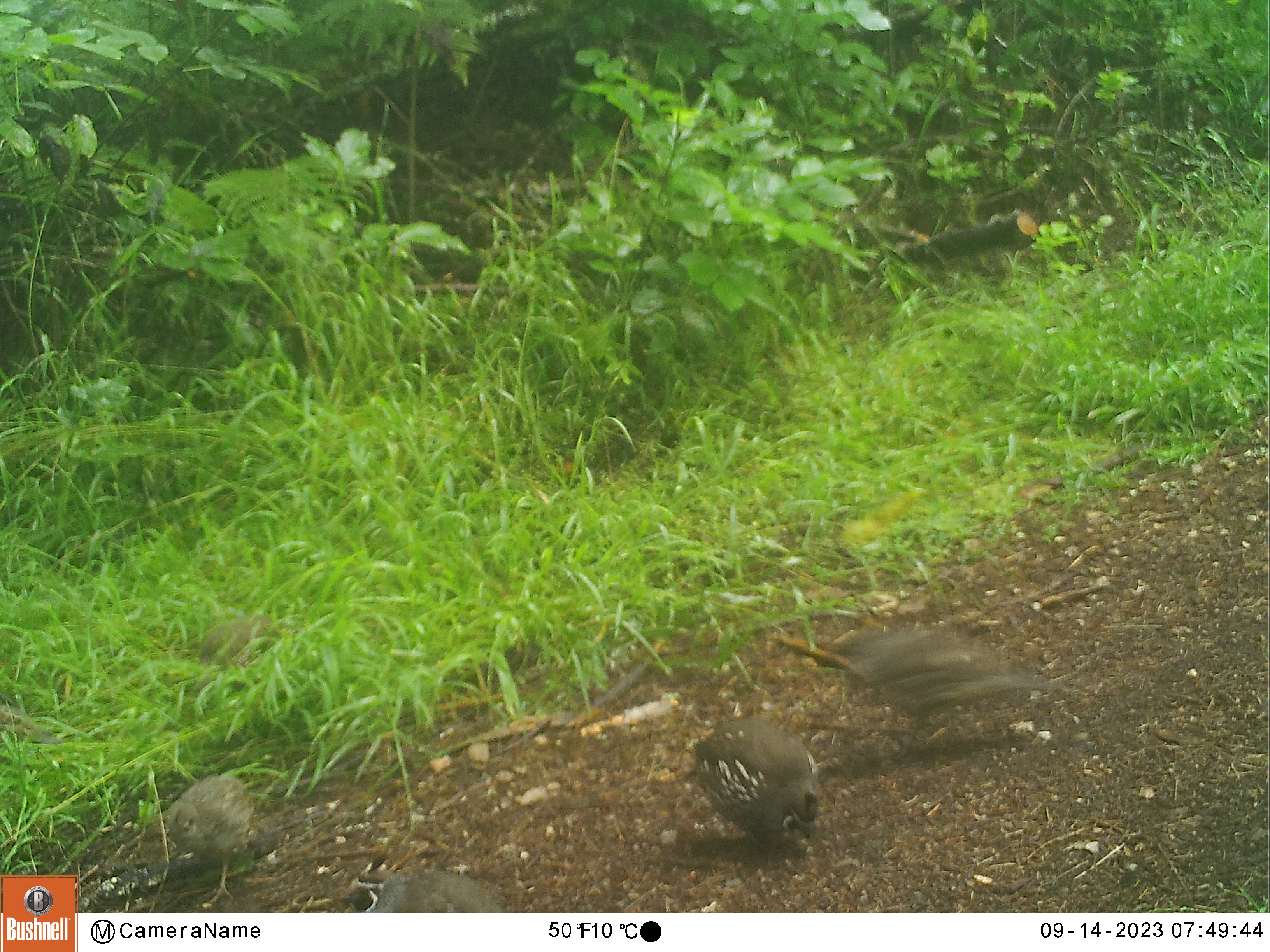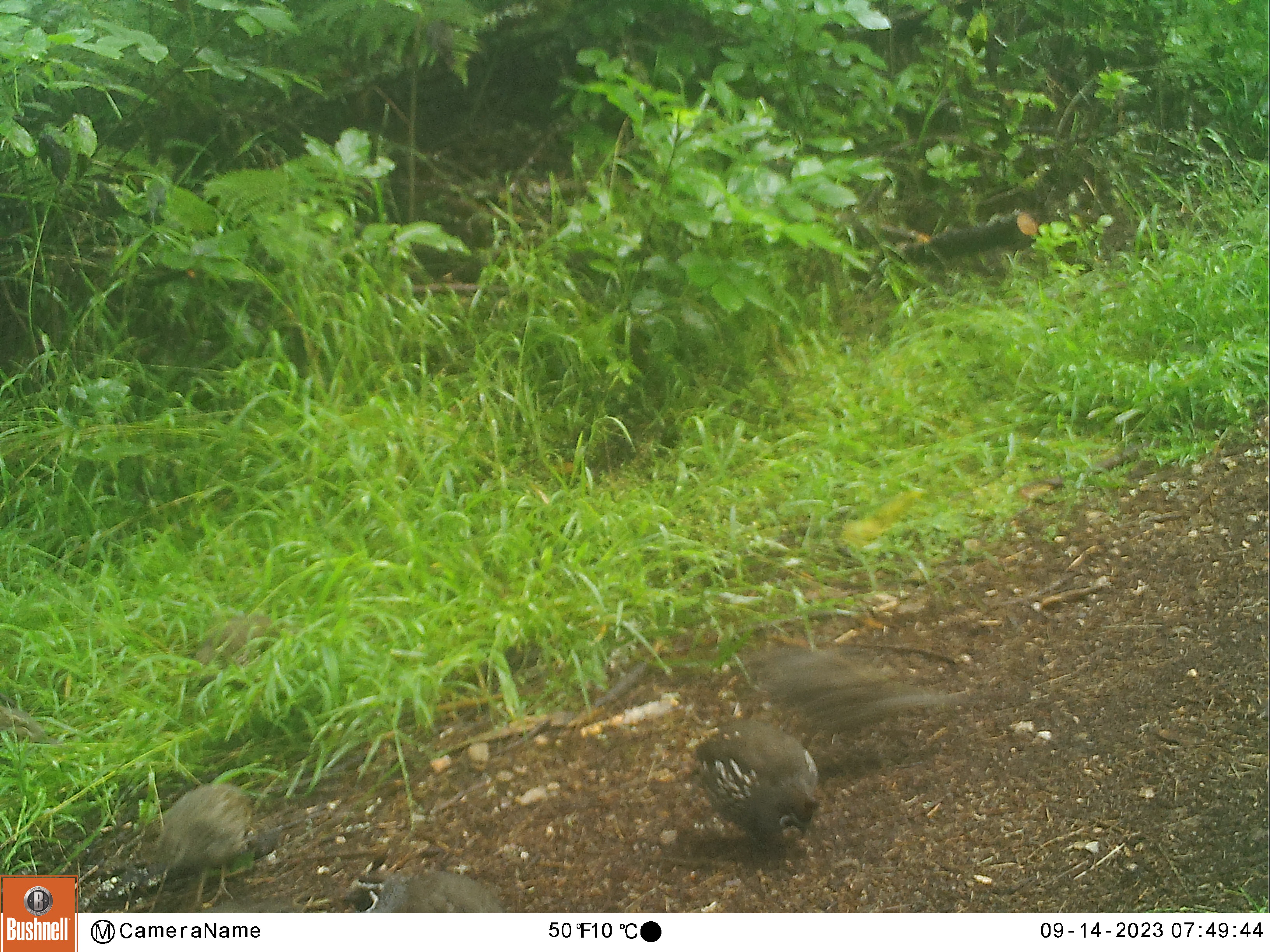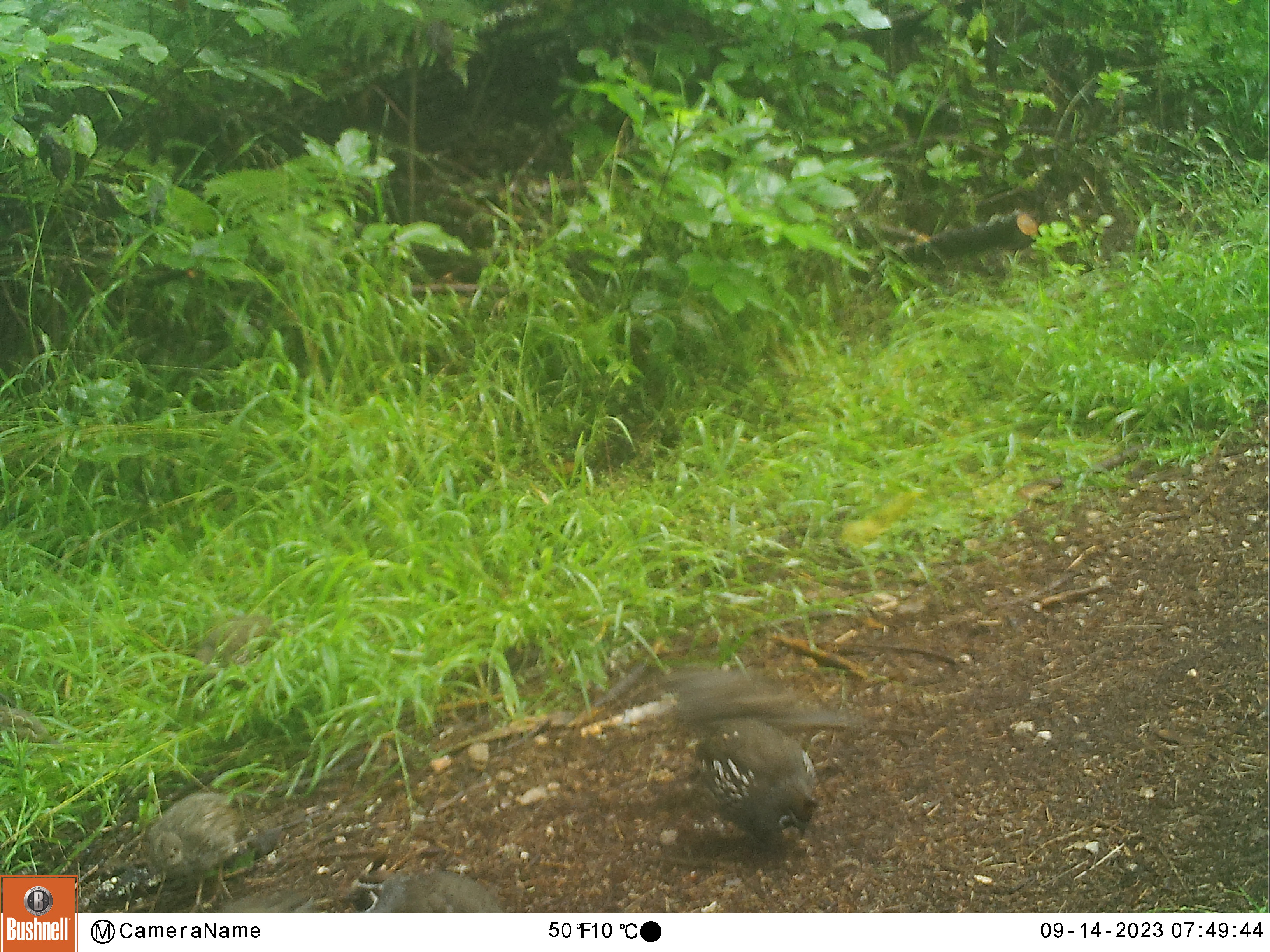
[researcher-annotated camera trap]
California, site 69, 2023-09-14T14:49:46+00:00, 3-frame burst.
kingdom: Animalia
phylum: Chordata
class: Aves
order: Galliformes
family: Odontophoridae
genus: Callipepla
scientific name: Callipepla californica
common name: california quail